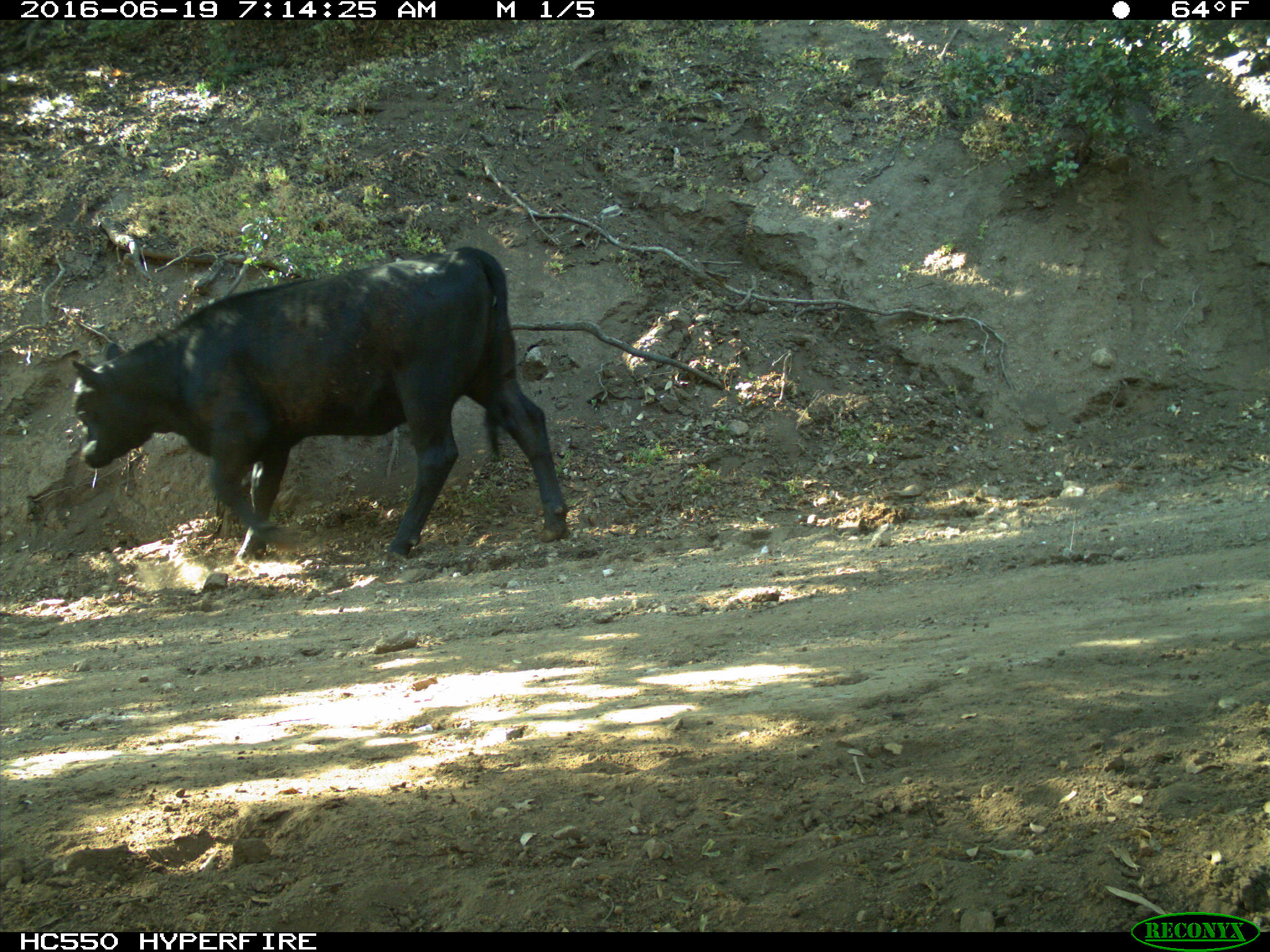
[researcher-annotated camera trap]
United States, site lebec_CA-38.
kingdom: Animalia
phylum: Chordata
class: Mammalia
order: Artiodactyla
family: Bovidae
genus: Bos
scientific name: Bos taurus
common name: domestic cow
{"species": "Bos taurus (domestic cow)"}